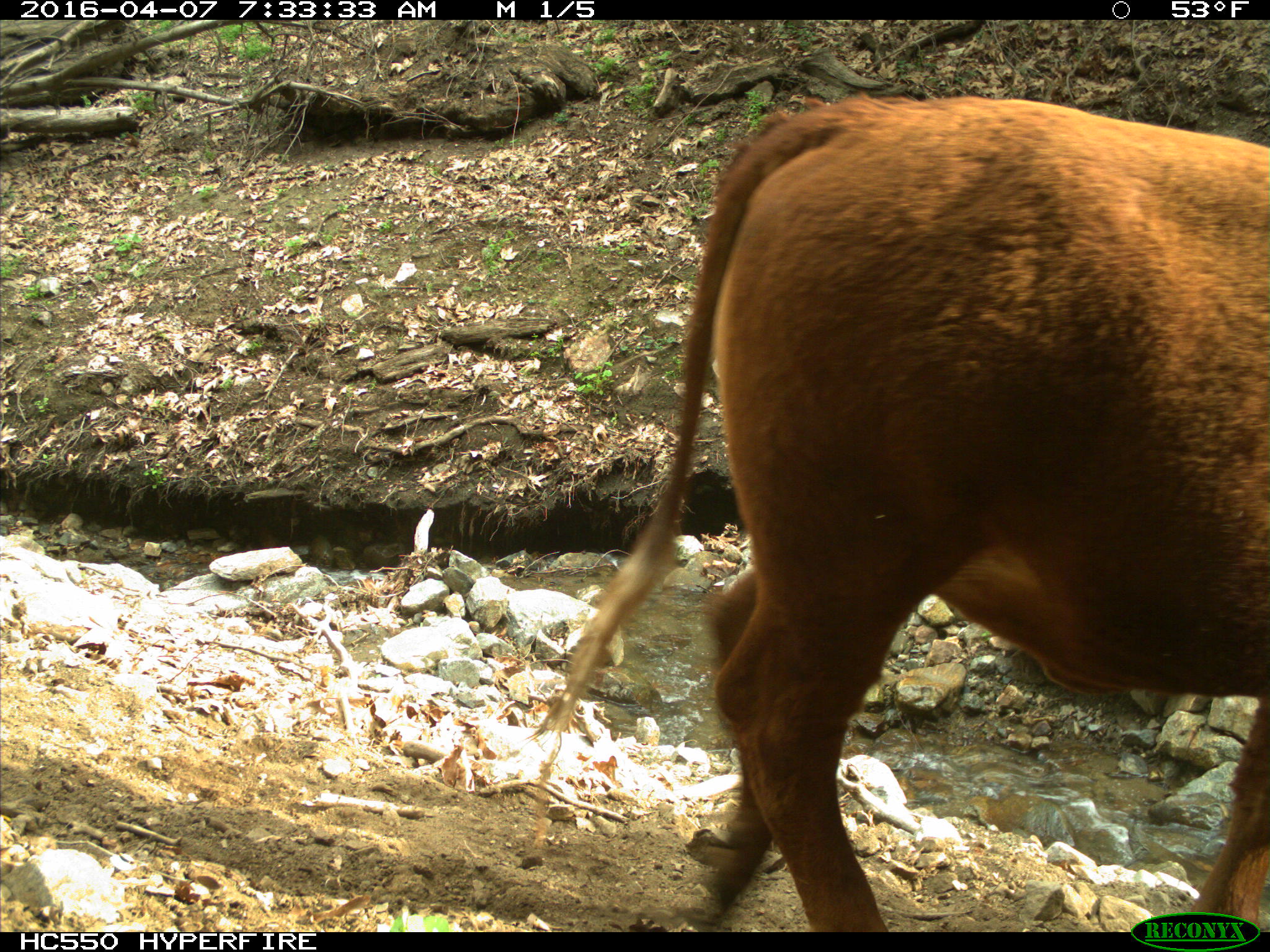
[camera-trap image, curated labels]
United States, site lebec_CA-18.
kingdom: Animalia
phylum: Chordata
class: Mammalia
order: Artiodactyla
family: Bovidae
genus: Bos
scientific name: Bos taurus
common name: domestic cow